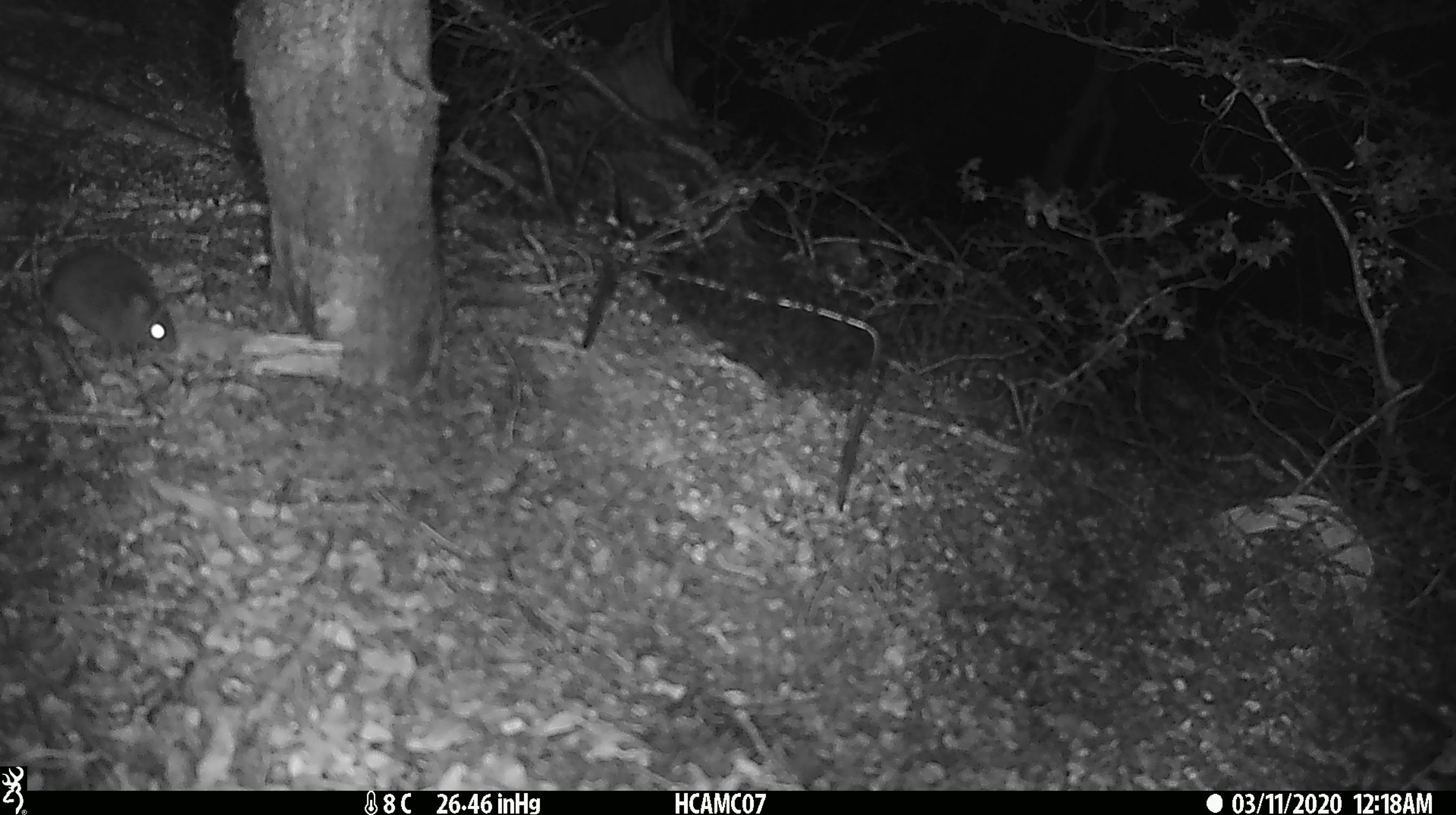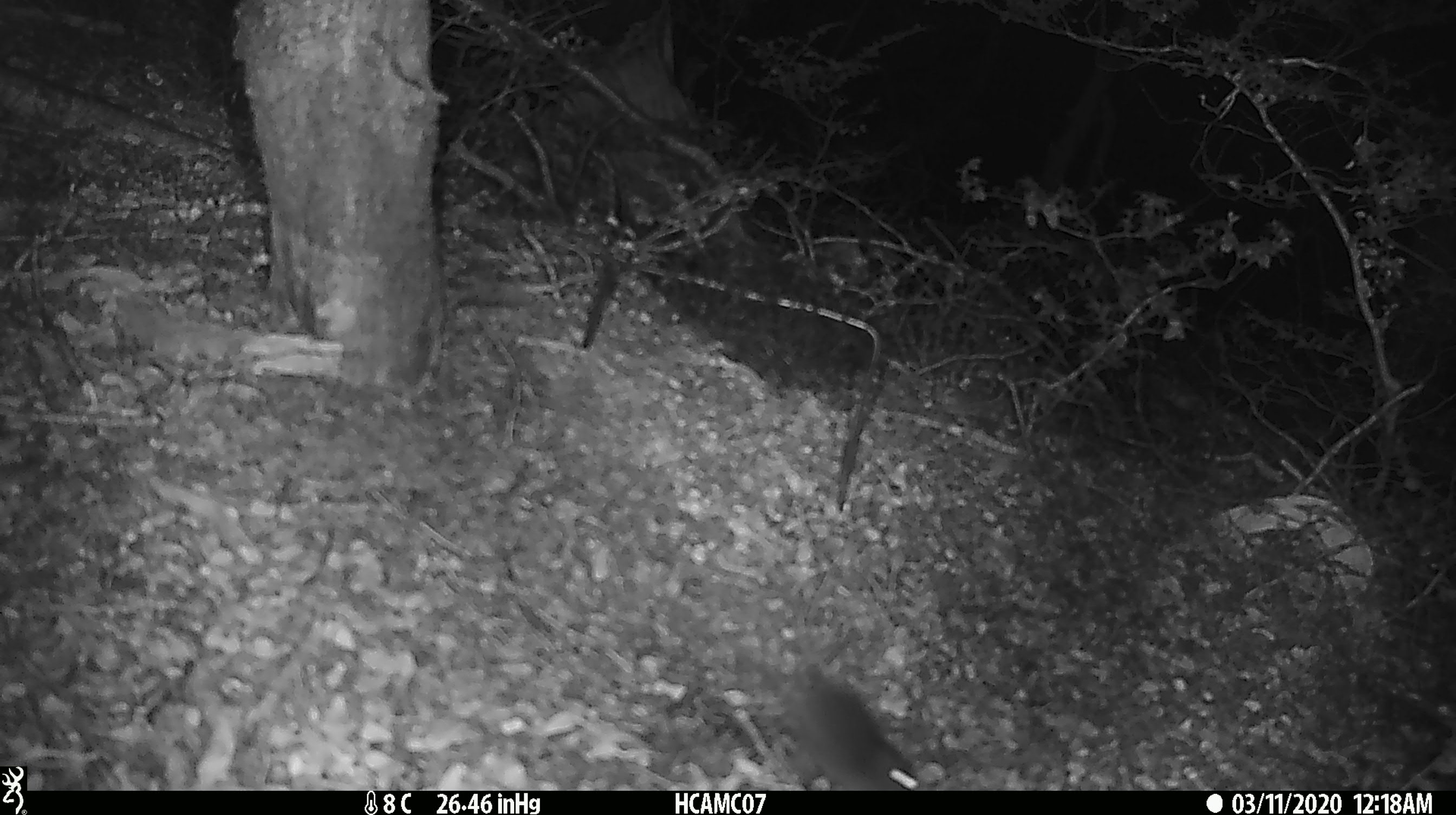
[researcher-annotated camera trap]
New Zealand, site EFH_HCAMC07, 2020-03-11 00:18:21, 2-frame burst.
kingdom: Animalia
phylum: Chordata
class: Mammalia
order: Rodentia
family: Muridae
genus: Mus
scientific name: Mus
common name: mouse